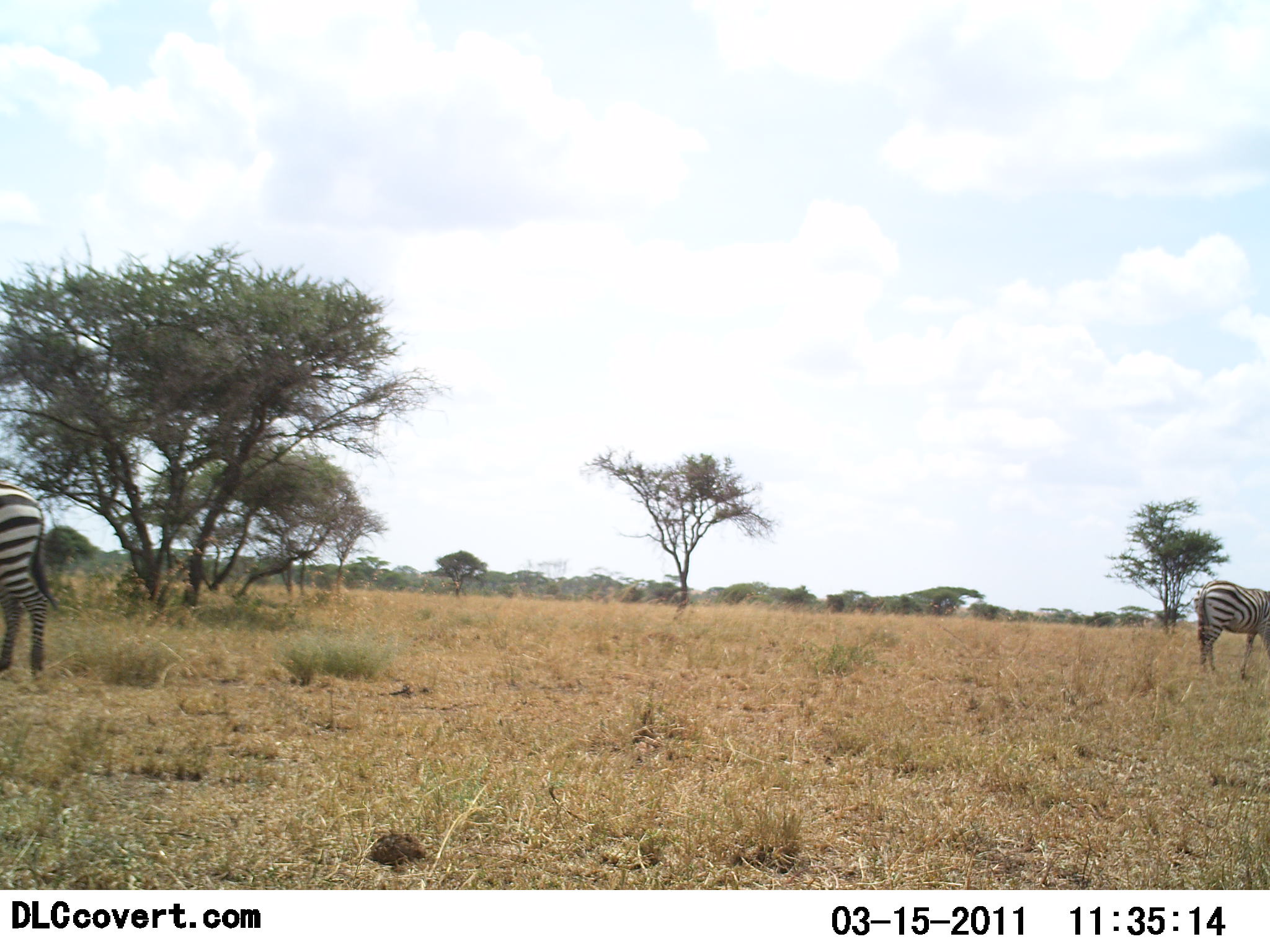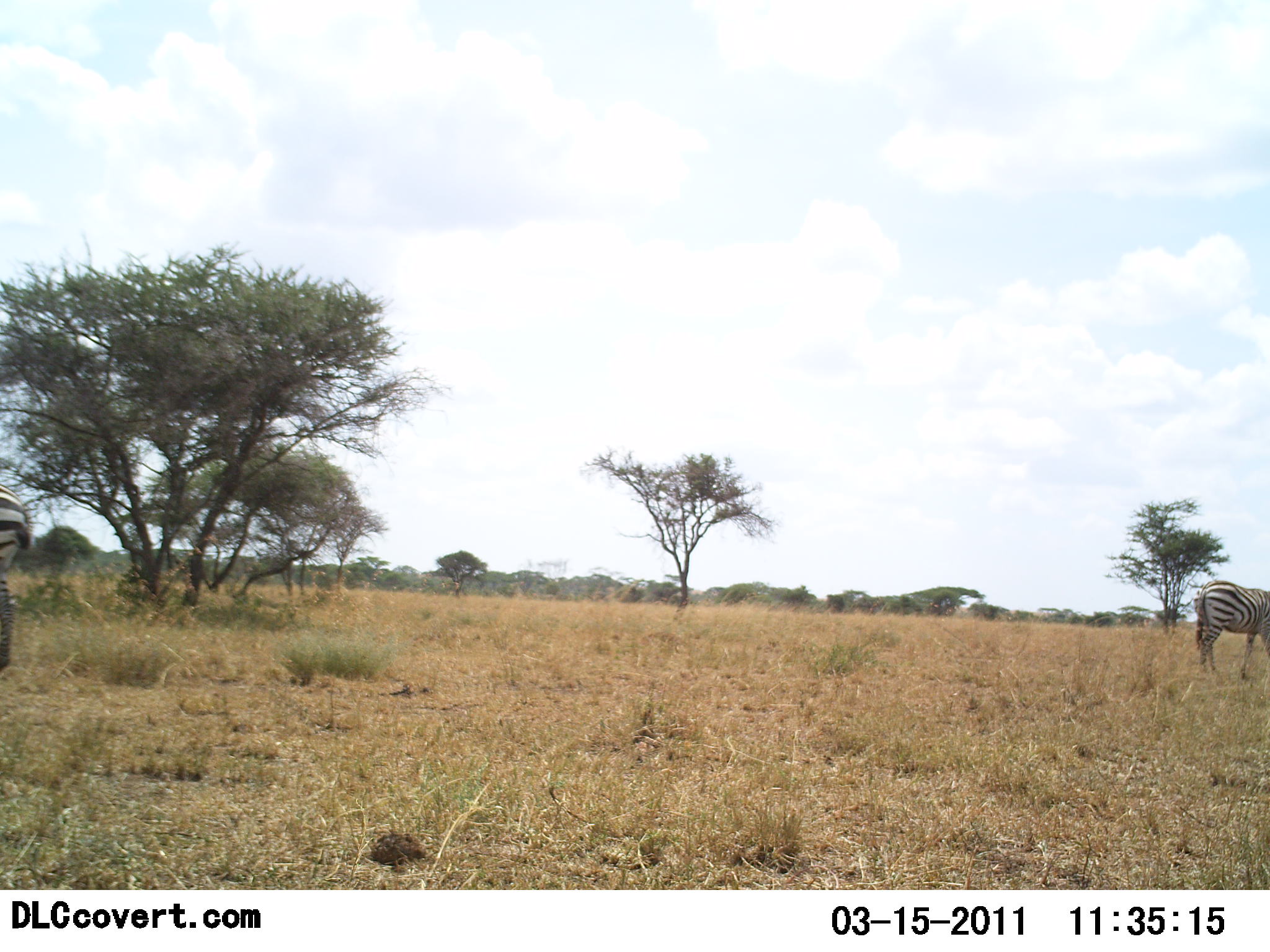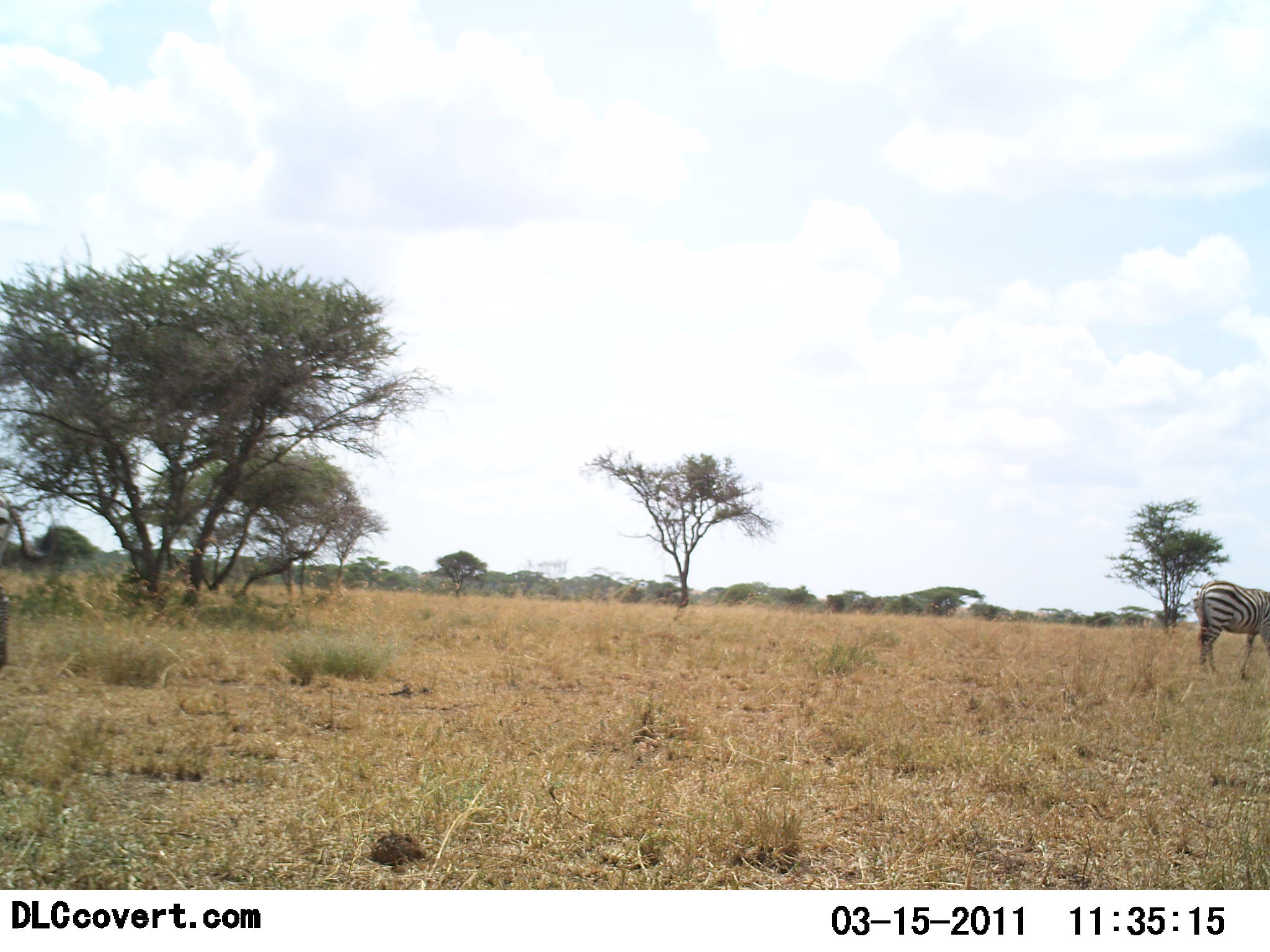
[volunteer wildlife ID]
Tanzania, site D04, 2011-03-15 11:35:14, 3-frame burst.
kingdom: Animalia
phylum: Chordata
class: Mammalia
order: Perissodactyla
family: Equidae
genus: Equus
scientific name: Equus quagga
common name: plains zebra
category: zebra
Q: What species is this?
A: Zebra (plains zebra) (Equus quagga).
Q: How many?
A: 2.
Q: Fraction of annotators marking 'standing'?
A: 73%.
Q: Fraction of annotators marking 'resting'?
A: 0%.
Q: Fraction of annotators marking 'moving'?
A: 36%.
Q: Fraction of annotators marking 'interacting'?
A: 0%.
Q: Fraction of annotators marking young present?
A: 0%.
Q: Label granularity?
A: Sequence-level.